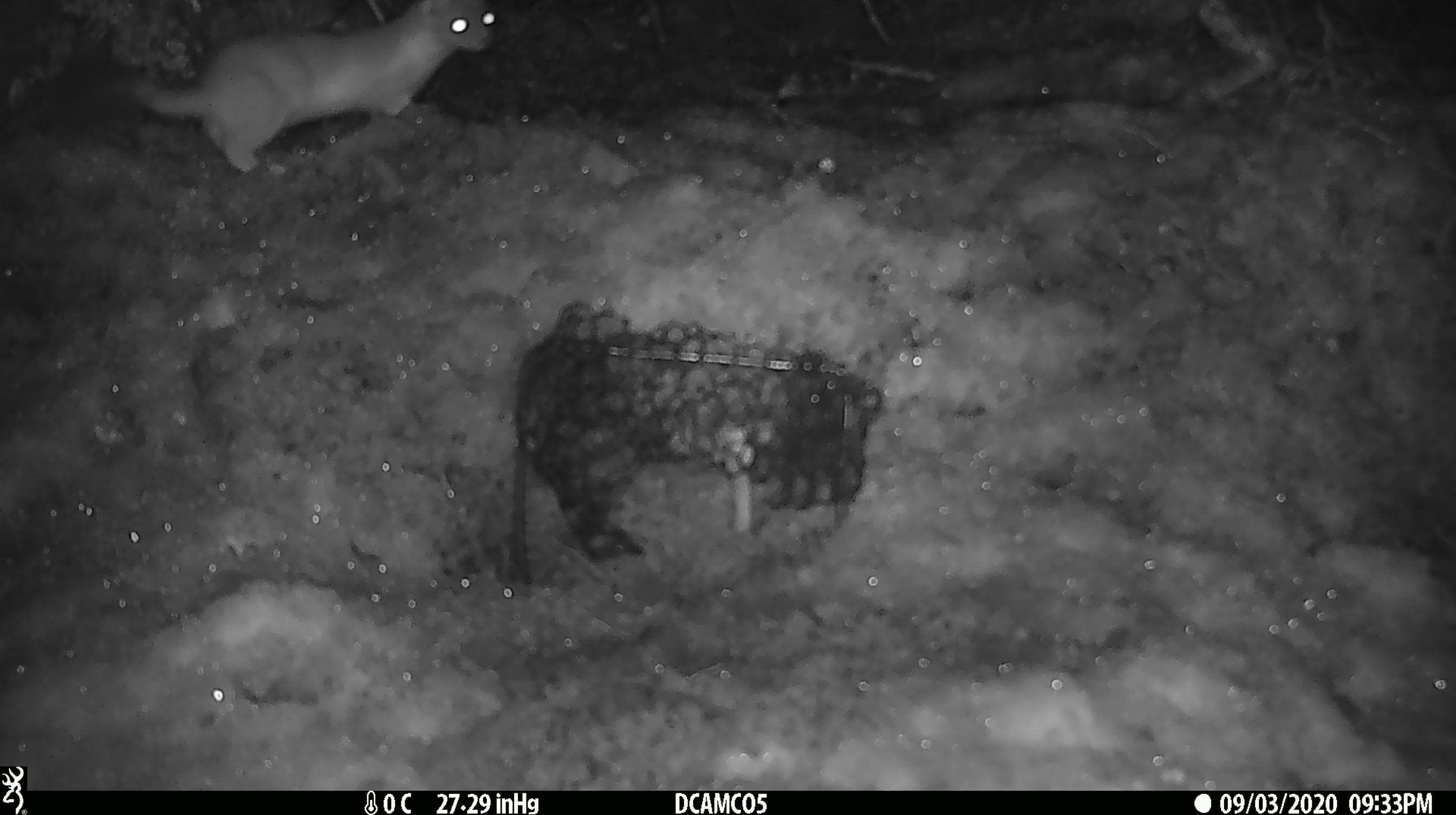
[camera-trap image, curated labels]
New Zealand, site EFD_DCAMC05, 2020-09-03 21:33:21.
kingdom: Animalia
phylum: Chordata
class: Mammalia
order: Carnivora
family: Mustelidae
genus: Mustela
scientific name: Mustela erminea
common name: stoat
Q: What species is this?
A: Stoat (Mustela erminea).